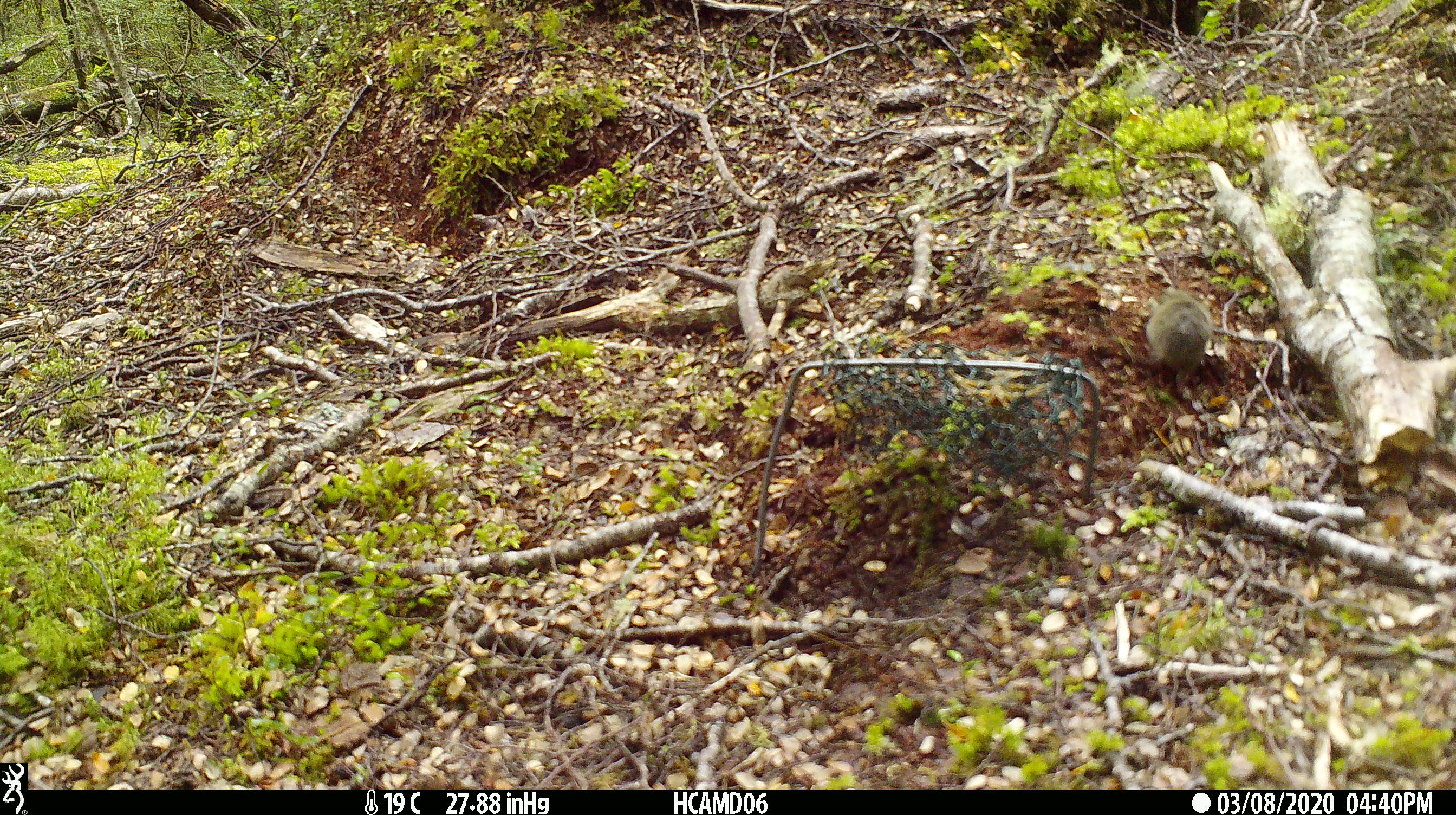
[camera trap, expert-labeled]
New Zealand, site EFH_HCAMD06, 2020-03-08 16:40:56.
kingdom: Animalia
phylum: Chordata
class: Mammalia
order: Rodentia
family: Muridae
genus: Mus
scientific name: Mus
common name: mouse